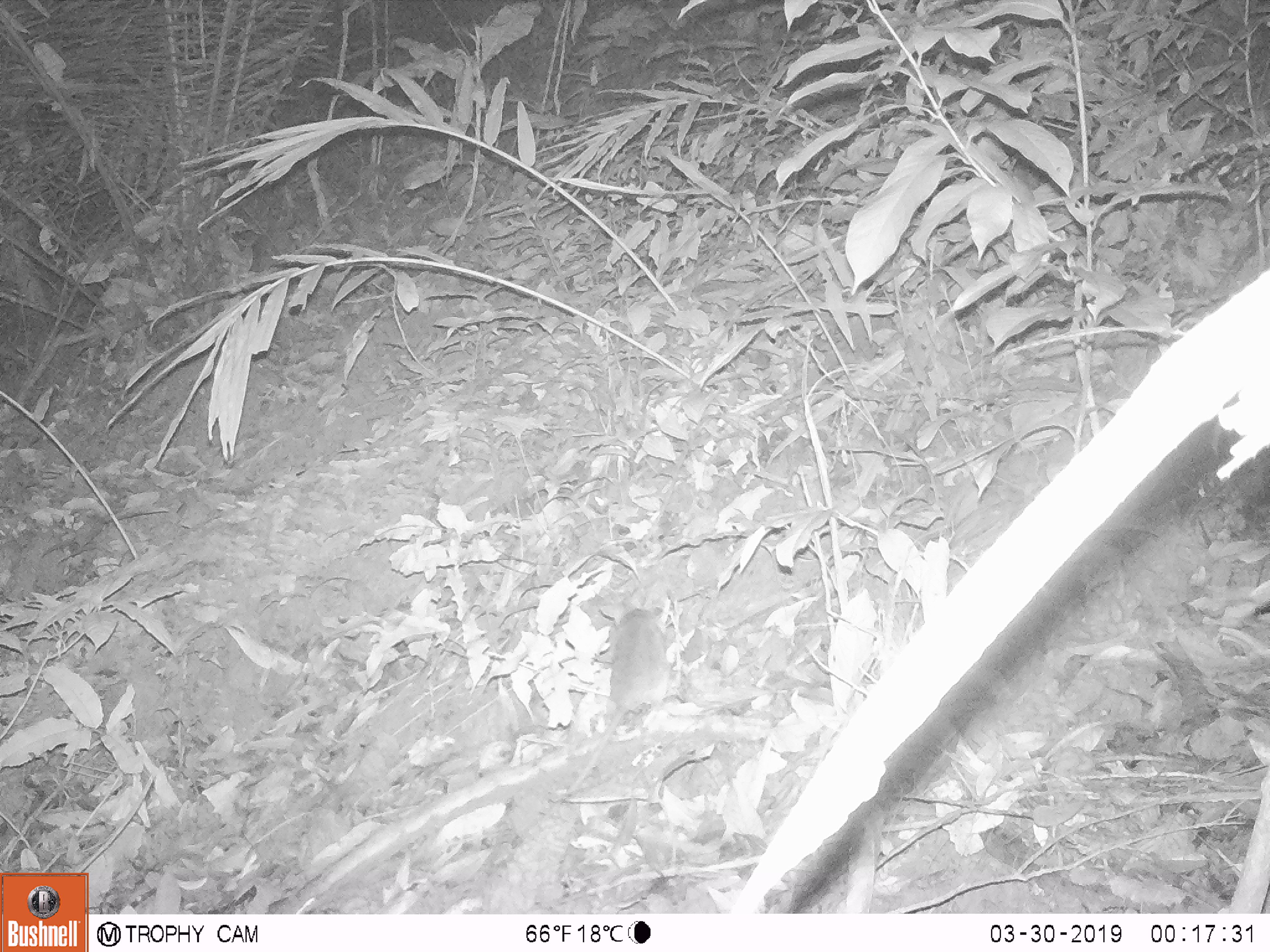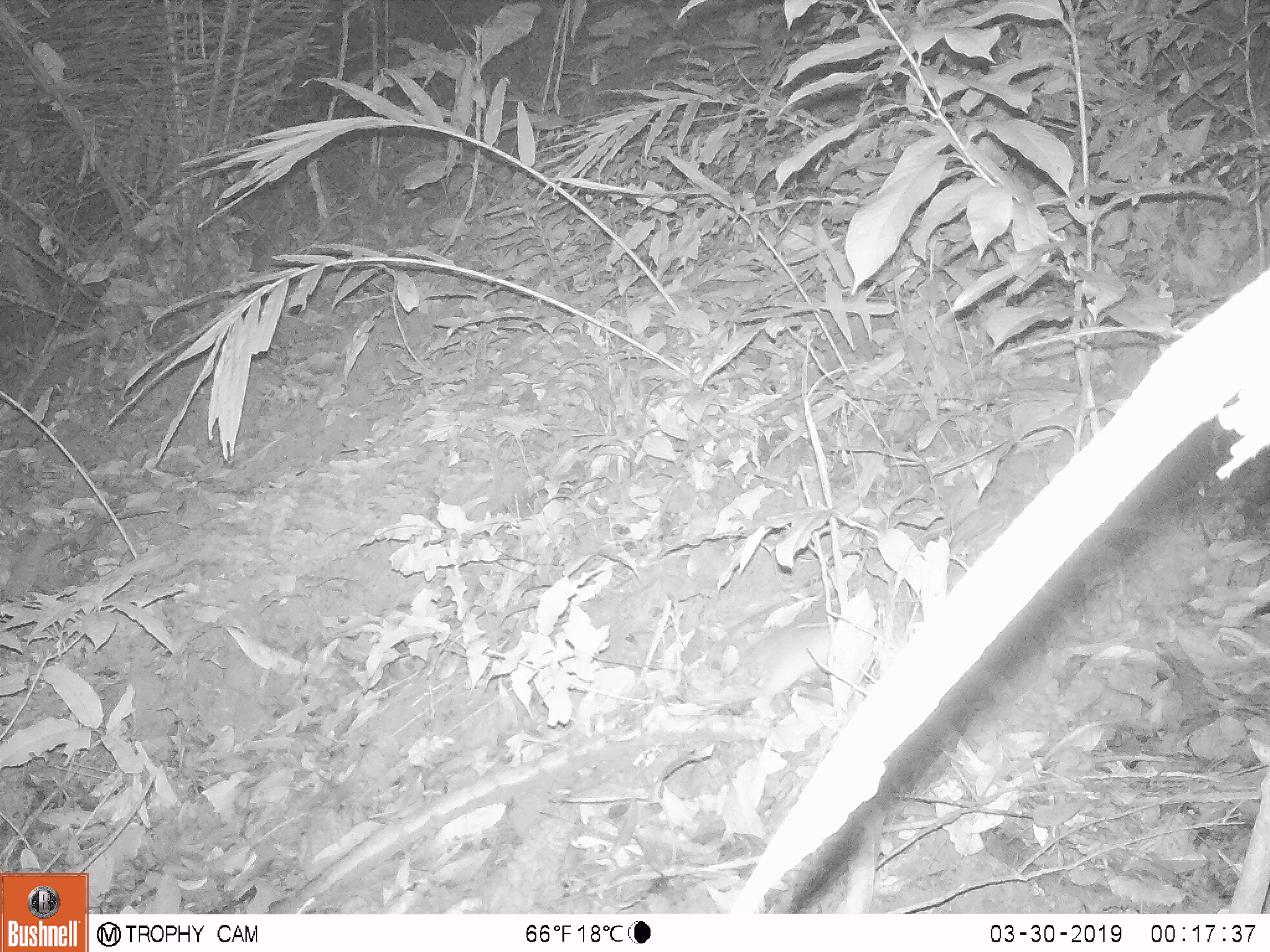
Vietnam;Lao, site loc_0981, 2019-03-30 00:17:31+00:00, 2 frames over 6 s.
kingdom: Animalia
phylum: Chordata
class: Mammalia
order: Rodentia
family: Muridae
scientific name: Muridae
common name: old-world mice and rats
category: unidentified murid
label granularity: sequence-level